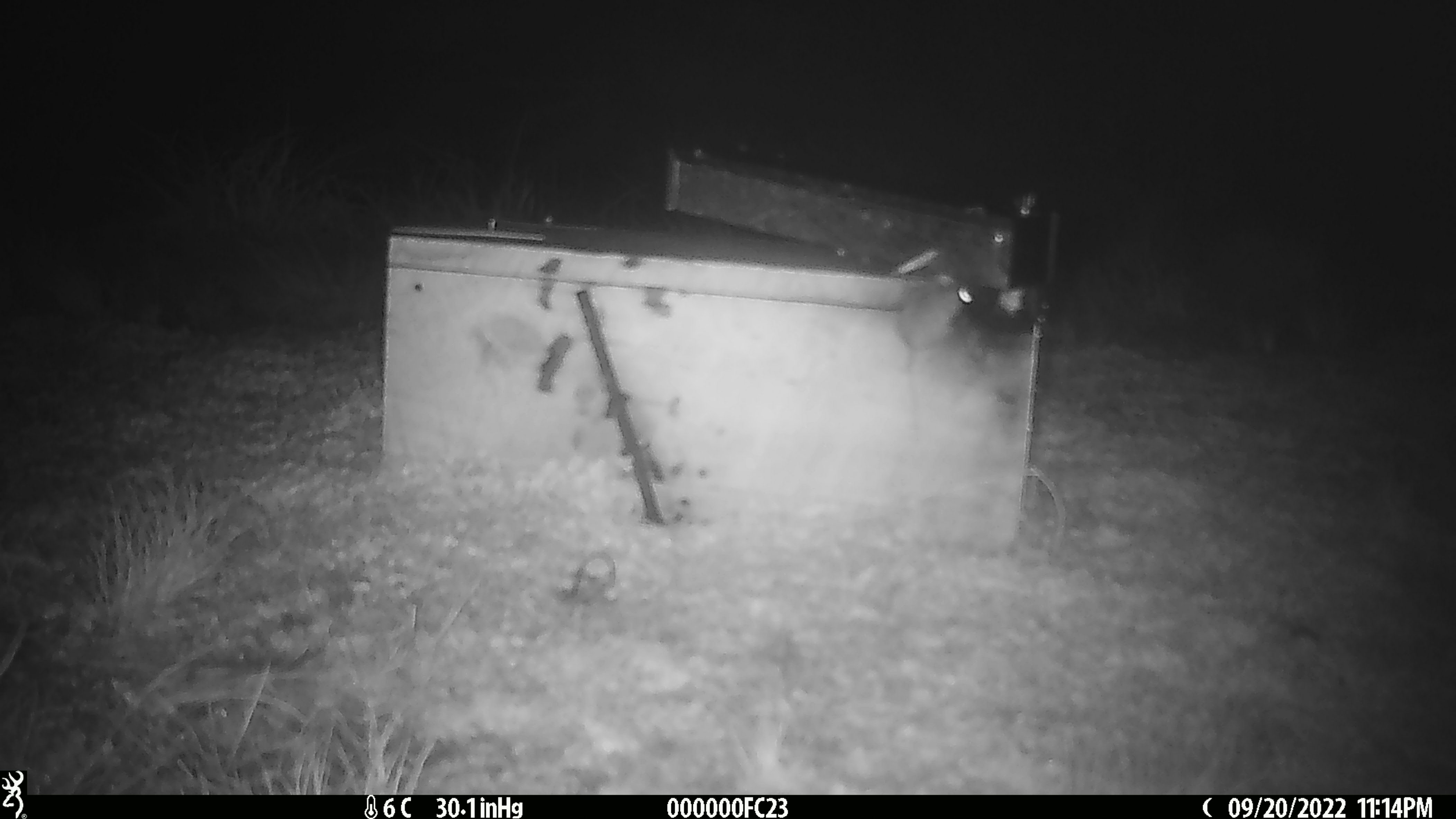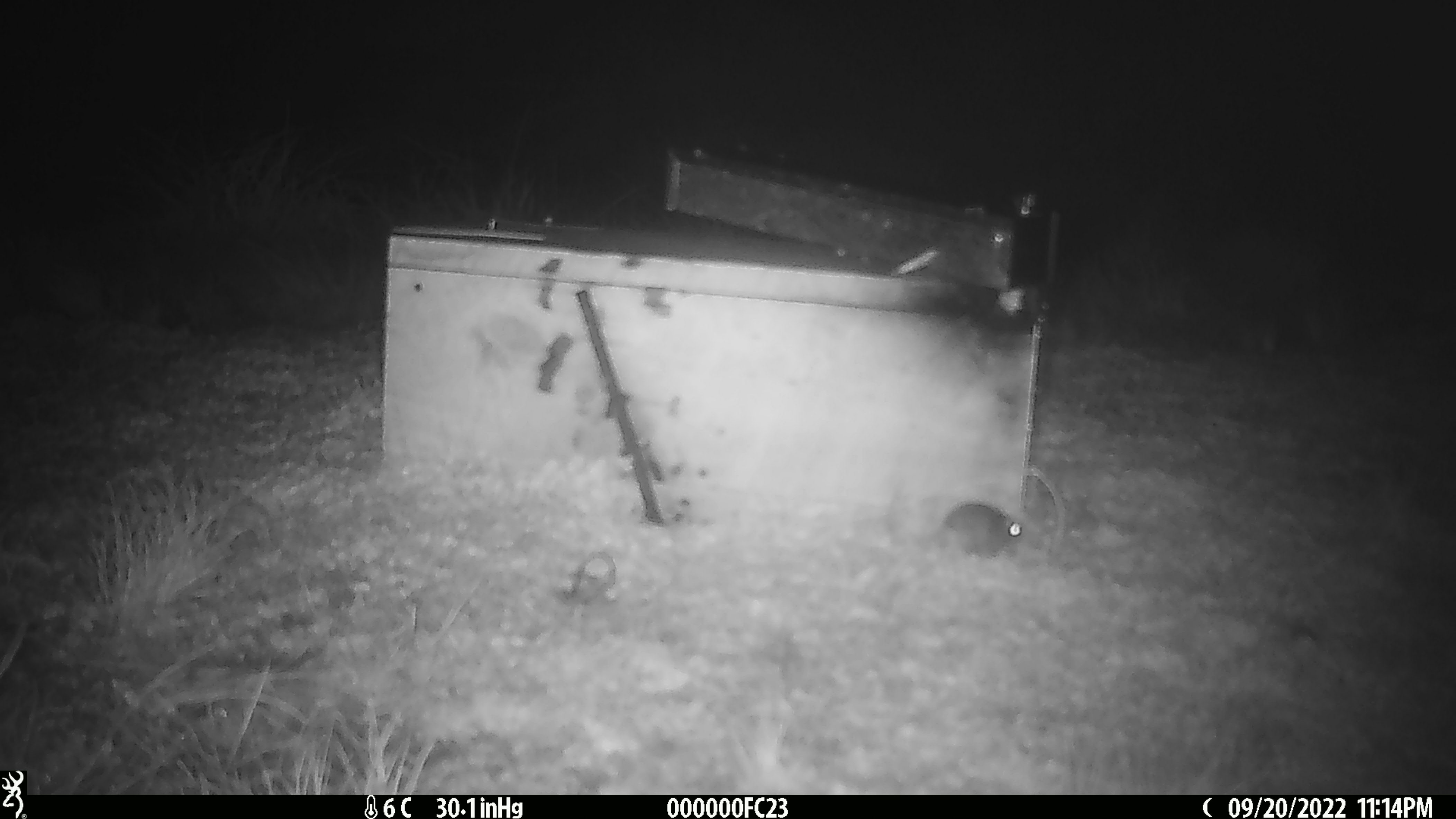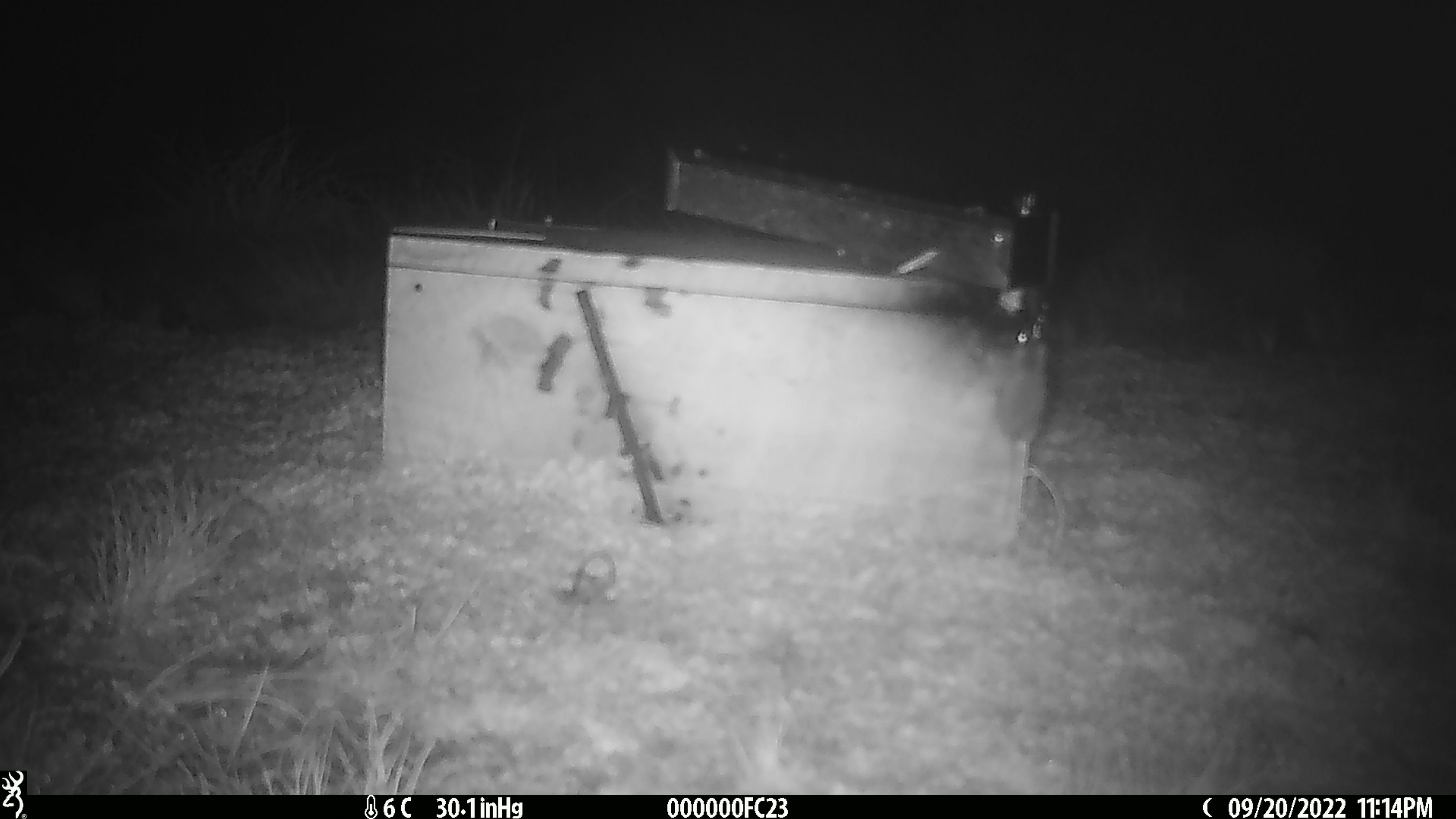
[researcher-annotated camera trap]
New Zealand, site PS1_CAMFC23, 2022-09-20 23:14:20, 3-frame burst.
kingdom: Animalia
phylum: Chordata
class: Mammalia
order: Rodentia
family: Muridae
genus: Mus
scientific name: Mus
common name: mouse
Mouse (Mus).